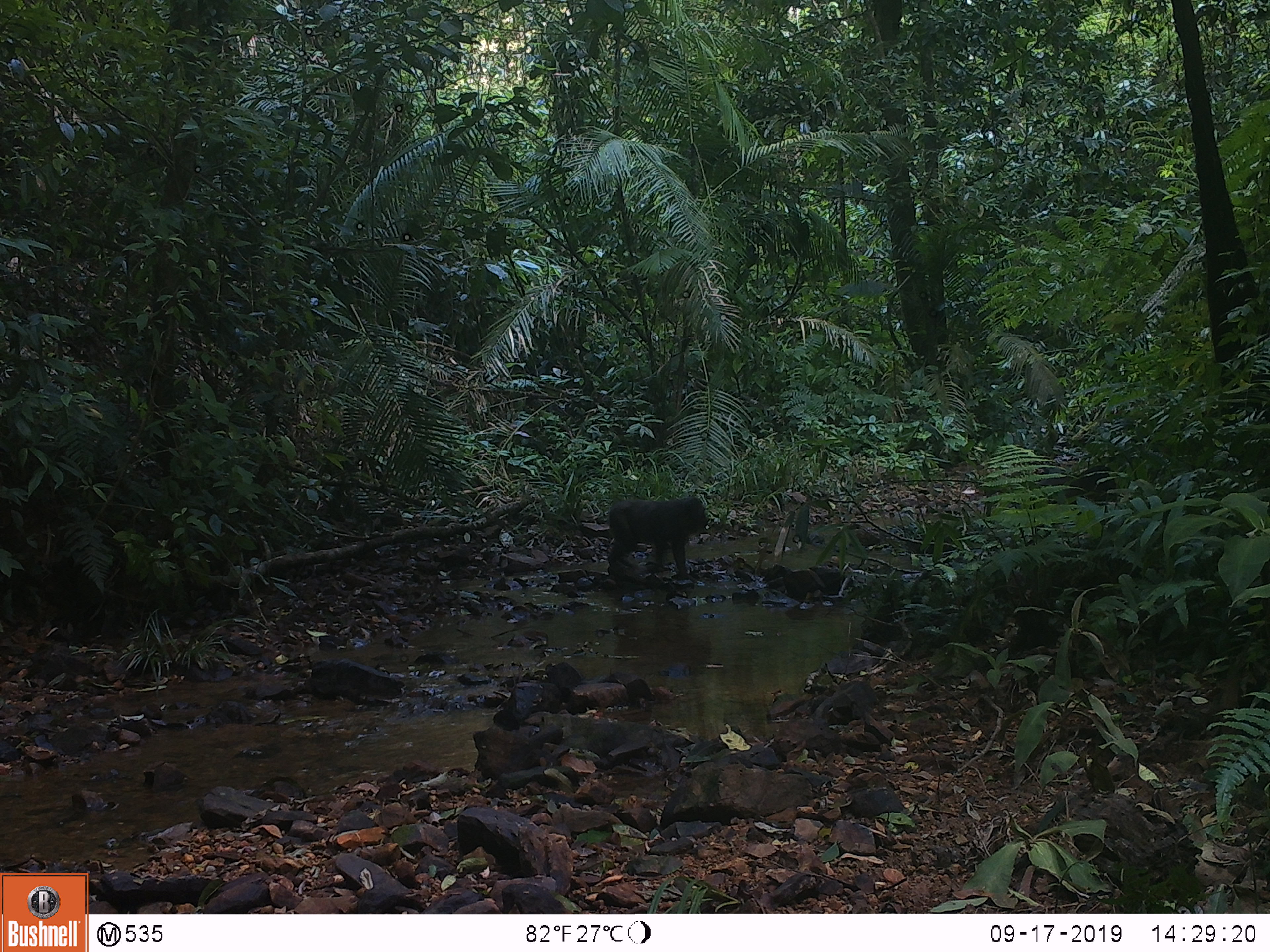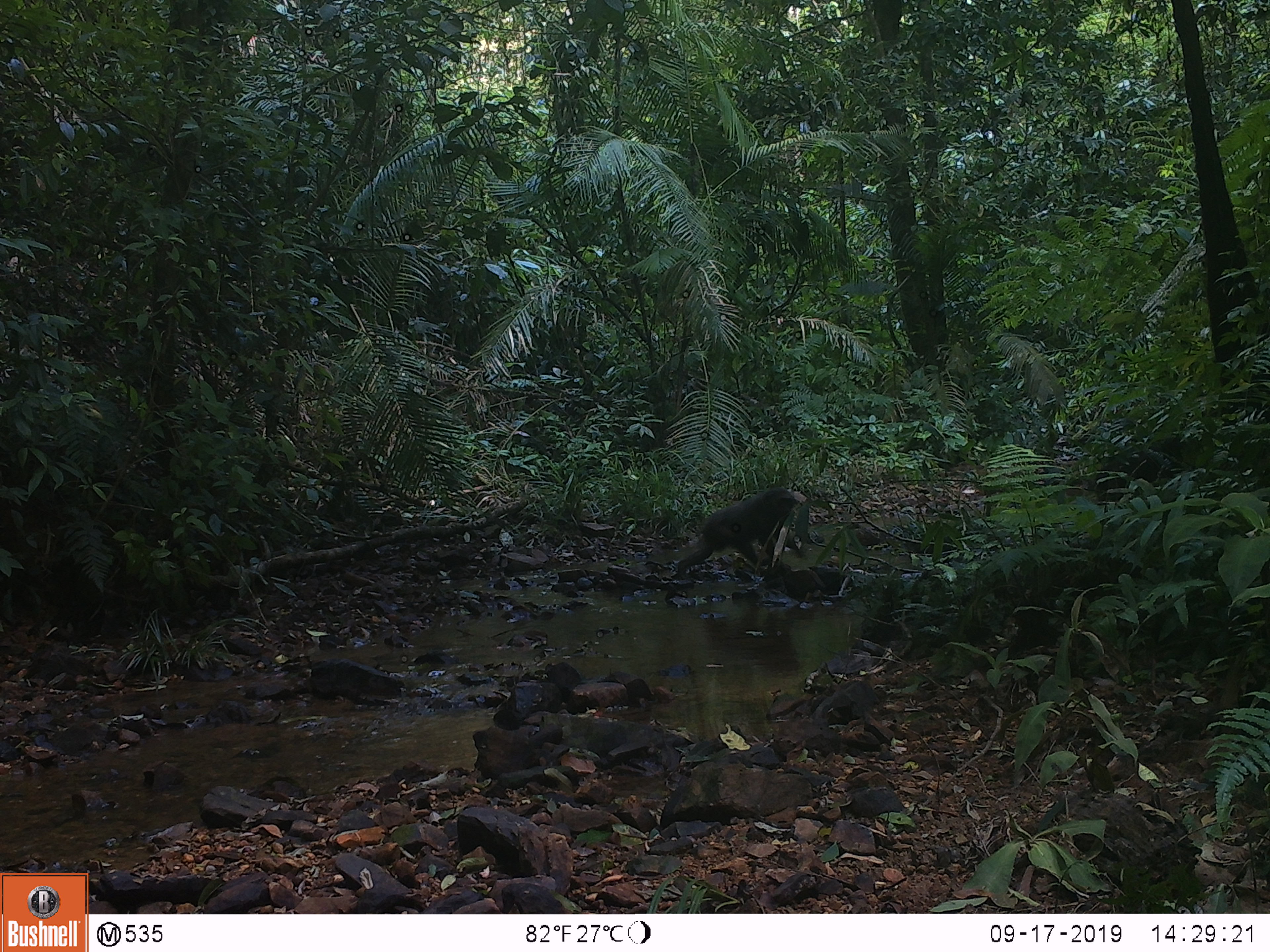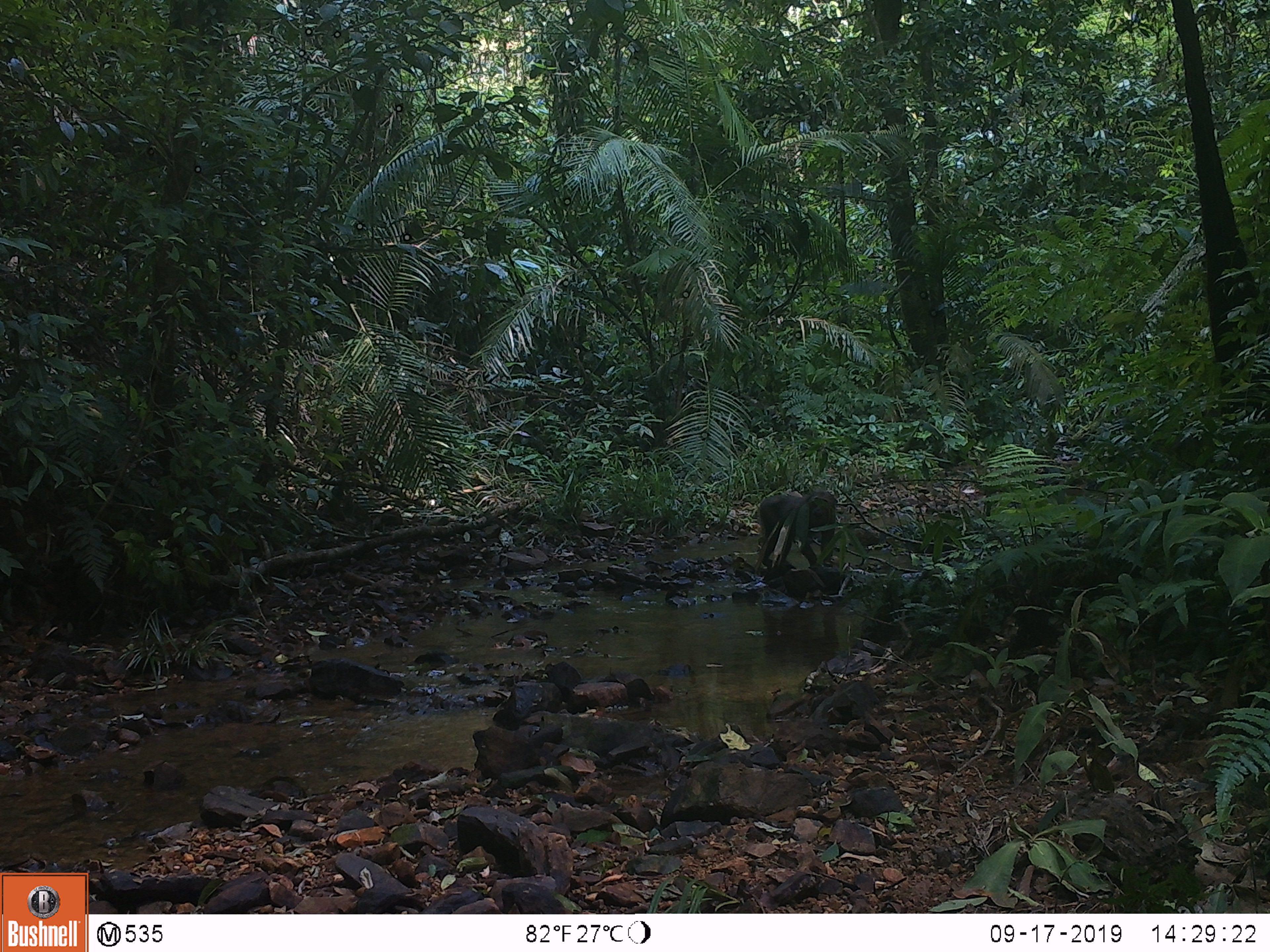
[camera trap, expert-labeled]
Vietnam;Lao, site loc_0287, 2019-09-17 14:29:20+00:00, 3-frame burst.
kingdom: Animalia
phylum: Chordata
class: Mammalia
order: Primates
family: Cercopithecidae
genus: Macaca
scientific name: Macaca arctoides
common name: stump-tailed macaque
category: stump tailed macaque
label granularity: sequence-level